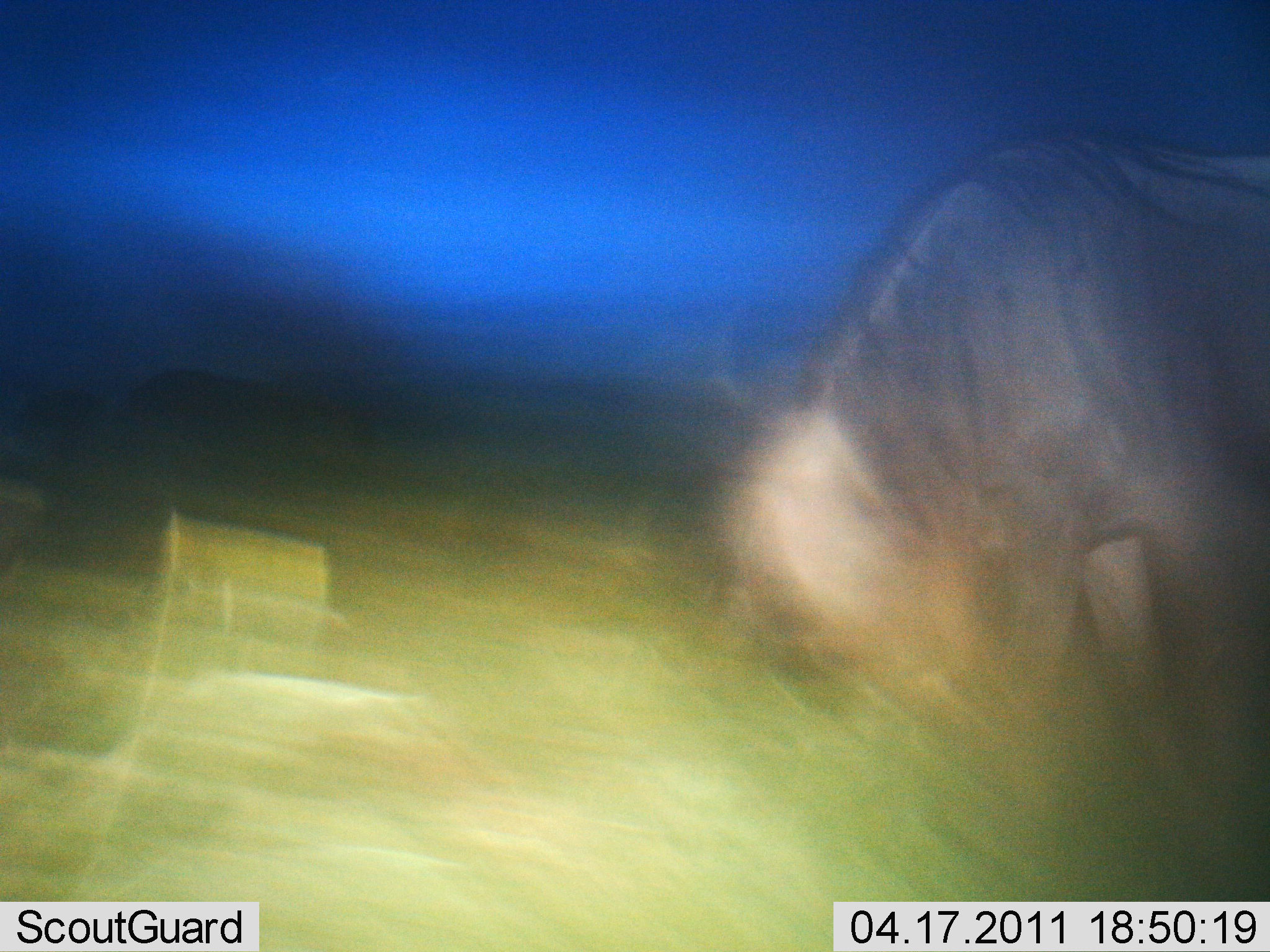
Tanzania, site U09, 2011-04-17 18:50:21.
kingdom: Animalia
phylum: Chordata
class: Mammalia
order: Artiodactyla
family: Bovidae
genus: Connochaetes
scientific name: Connochaetes taurinus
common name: blue wildebeest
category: wildebeest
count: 1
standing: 30%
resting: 0%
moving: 30%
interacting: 0%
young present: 0%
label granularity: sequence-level